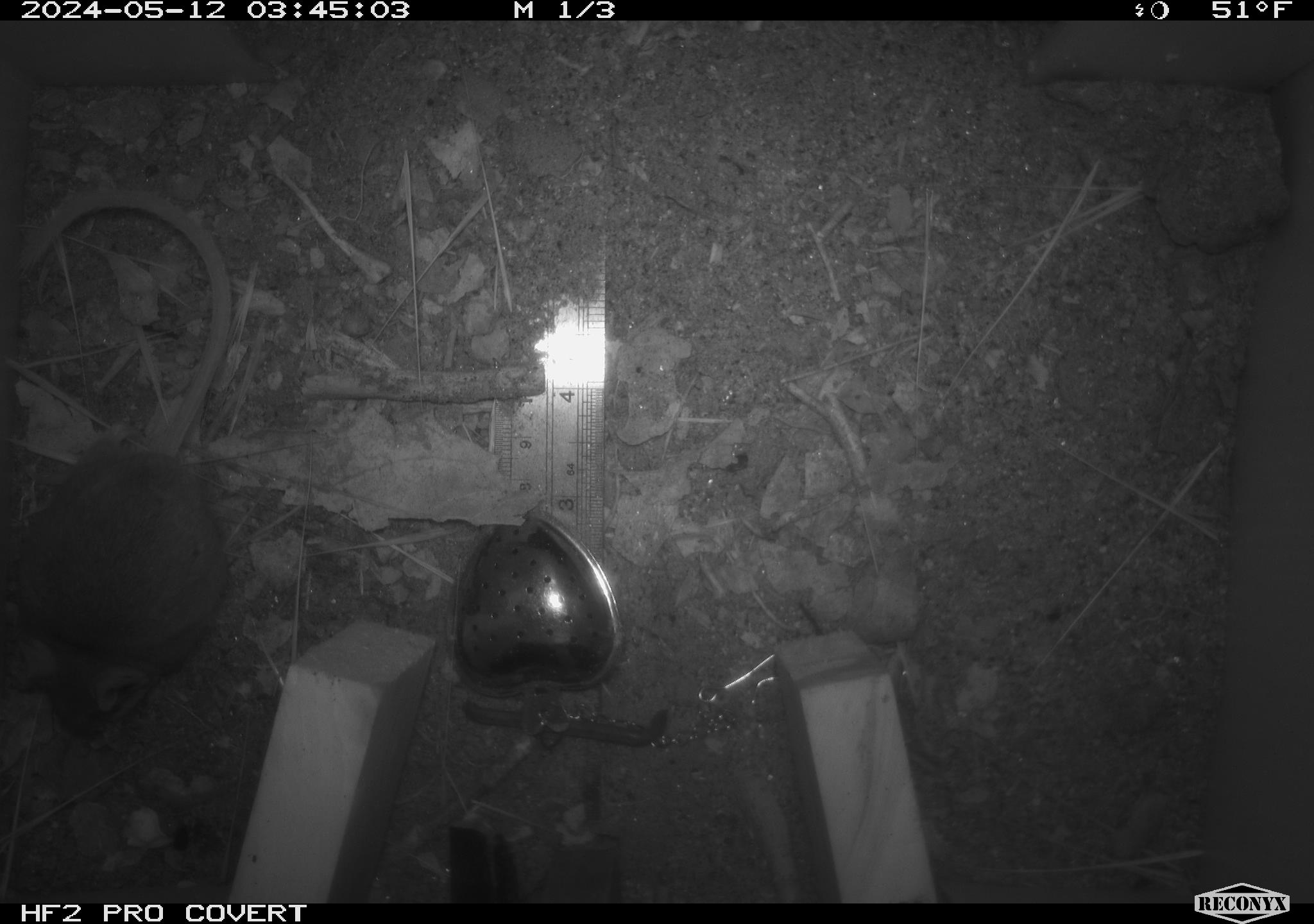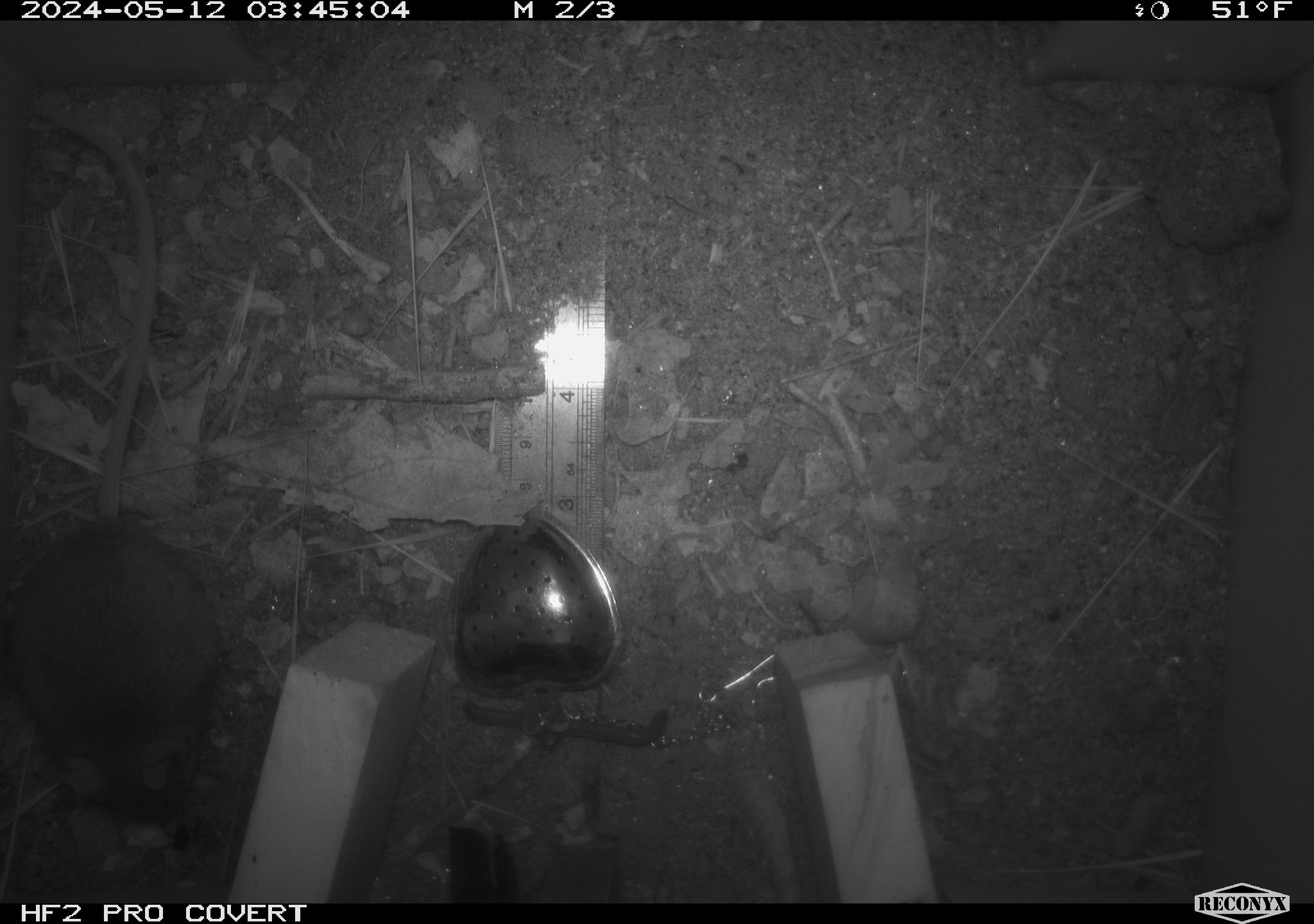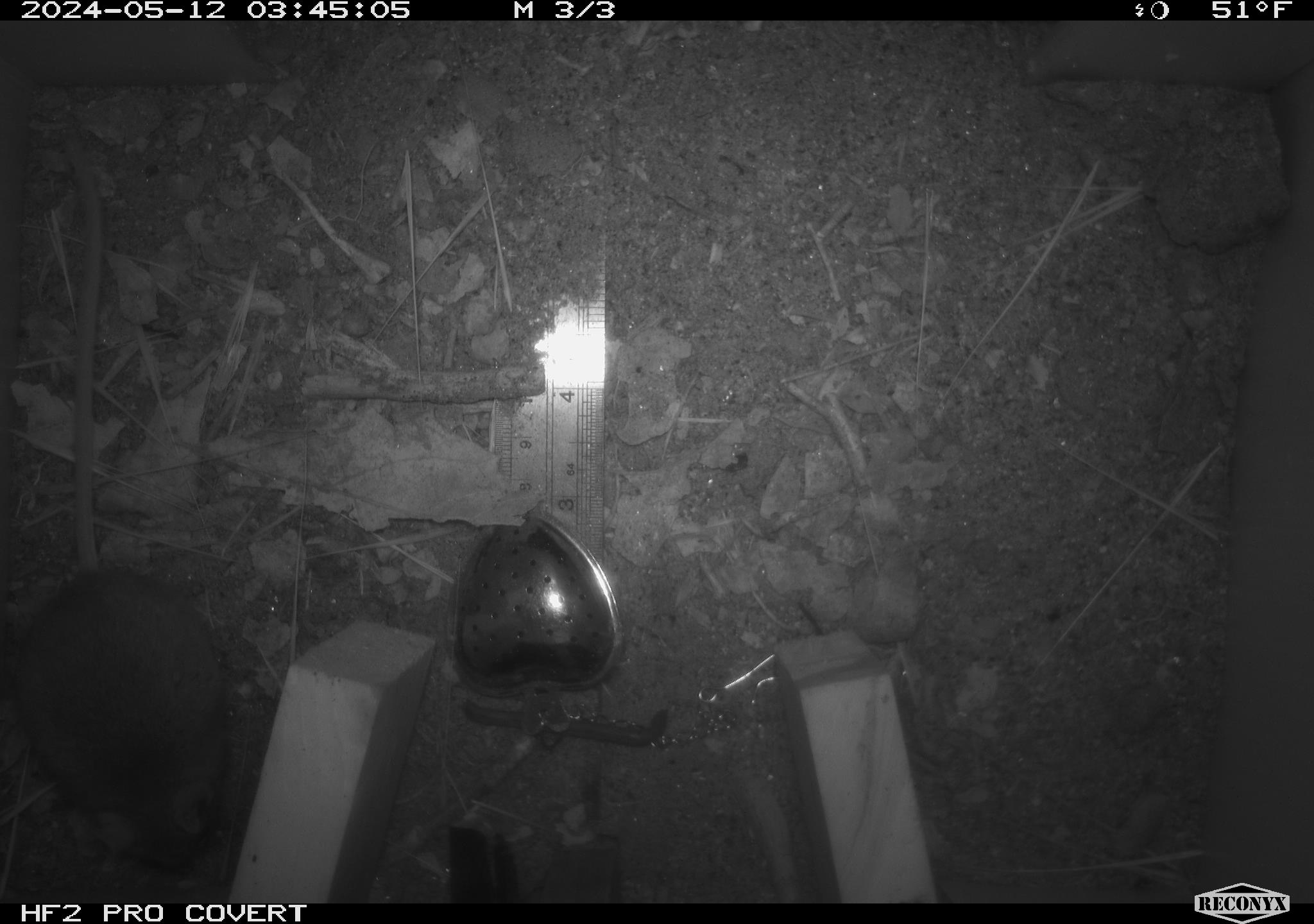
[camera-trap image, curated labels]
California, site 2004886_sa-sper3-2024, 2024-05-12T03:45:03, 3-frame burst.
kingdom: Animalia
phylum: Chordata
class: Mammalia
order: Rodentia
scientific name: Rodentia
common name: mouse species